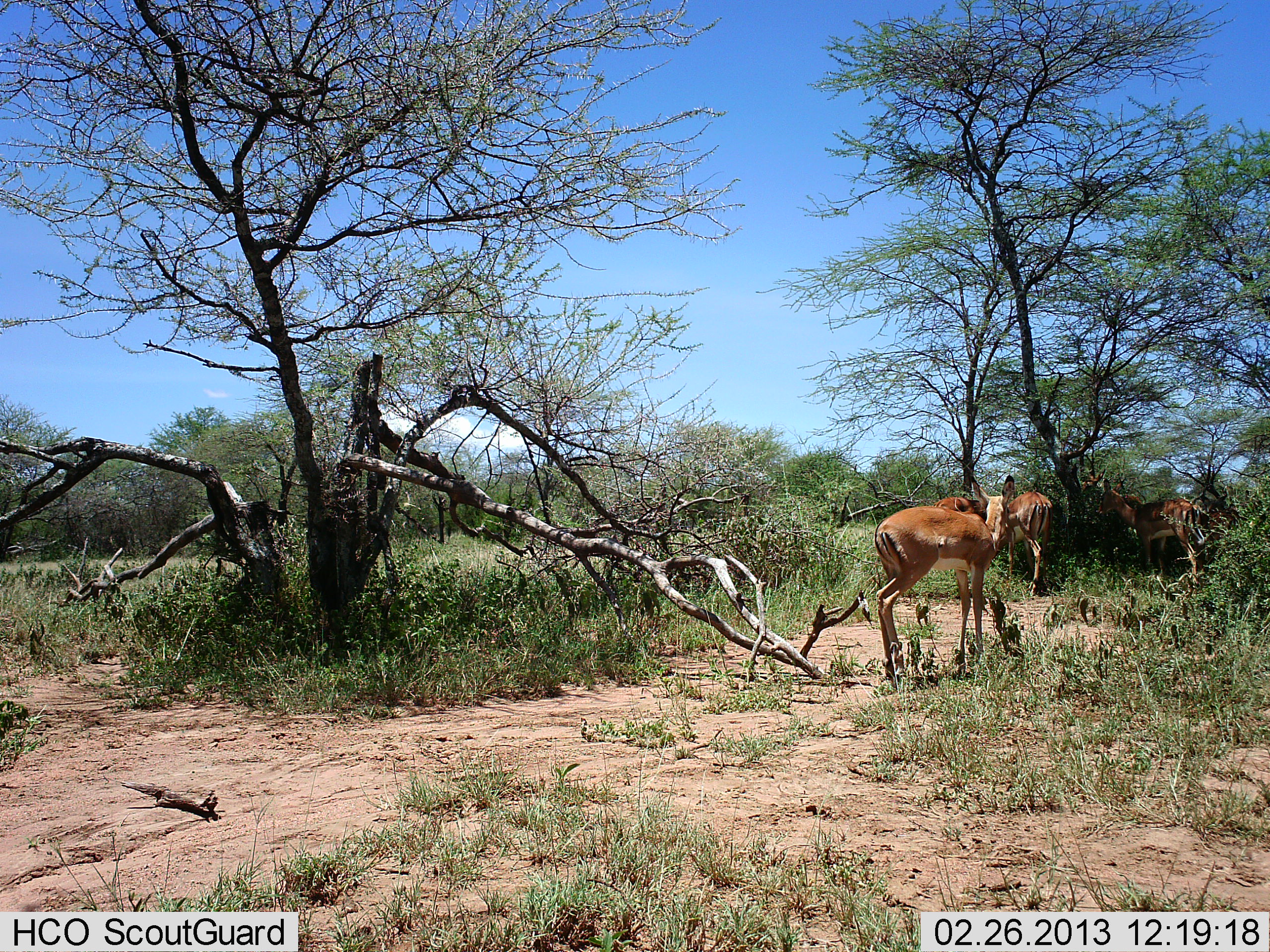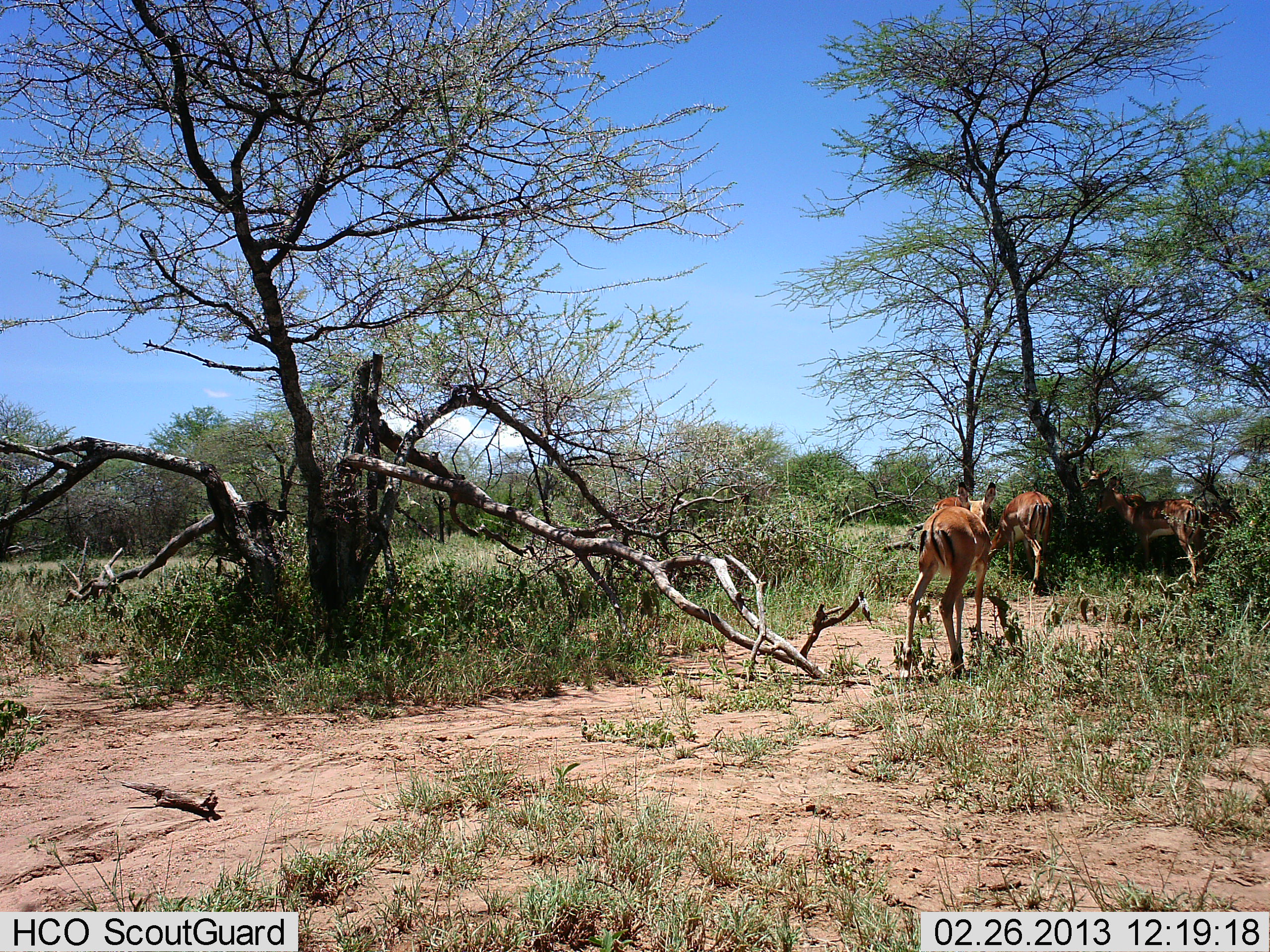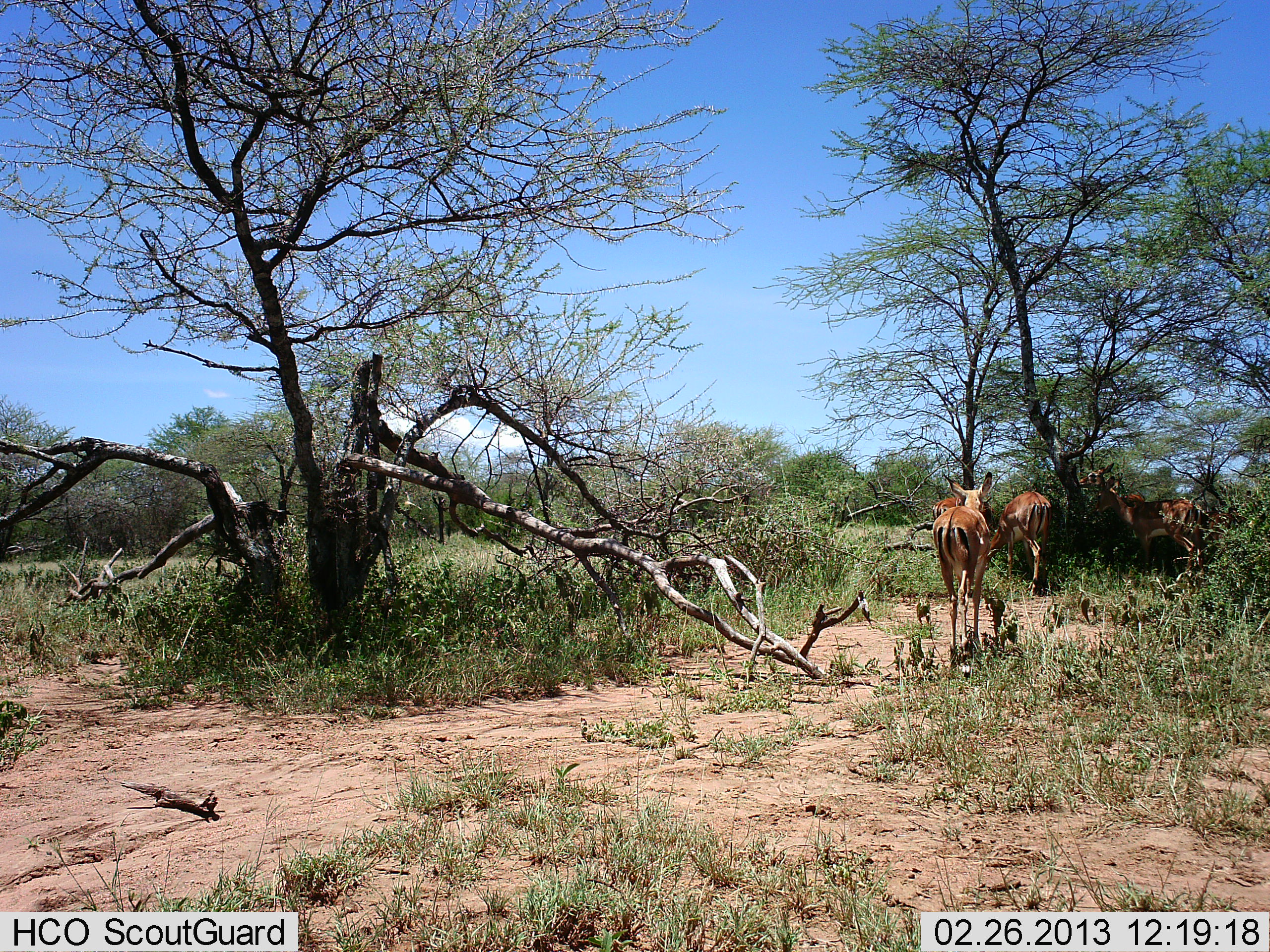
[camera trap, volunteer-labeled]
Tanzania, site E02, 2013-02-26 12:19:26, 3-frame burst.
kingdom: Animalia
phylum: Chordata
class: Mammalia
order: Artiodactyla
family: Bovidae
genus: Aepyceros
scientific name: Aepyceros melampus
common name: impala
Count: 5.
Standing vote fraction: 69%.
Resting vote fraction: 12%.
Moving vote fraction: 75%.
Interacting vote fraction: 6%.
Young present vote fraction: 6%.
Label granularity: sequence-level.